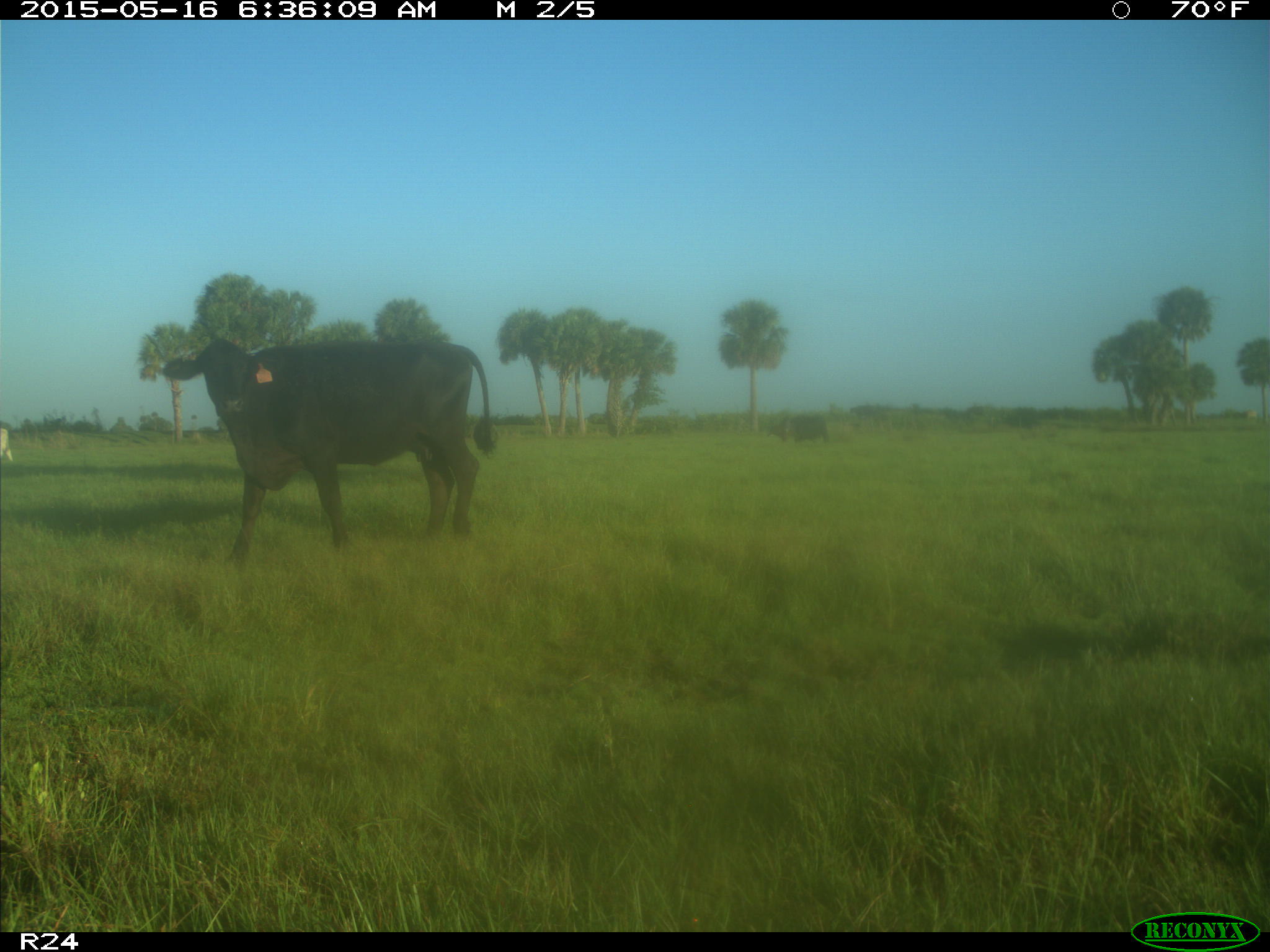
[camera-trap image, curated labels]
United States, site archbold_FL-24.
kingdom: Animalia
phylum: Chordata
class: Mammalia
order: Artiodactyla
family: Bovidae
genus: Bos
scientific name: Bos taurus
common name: domestic cow